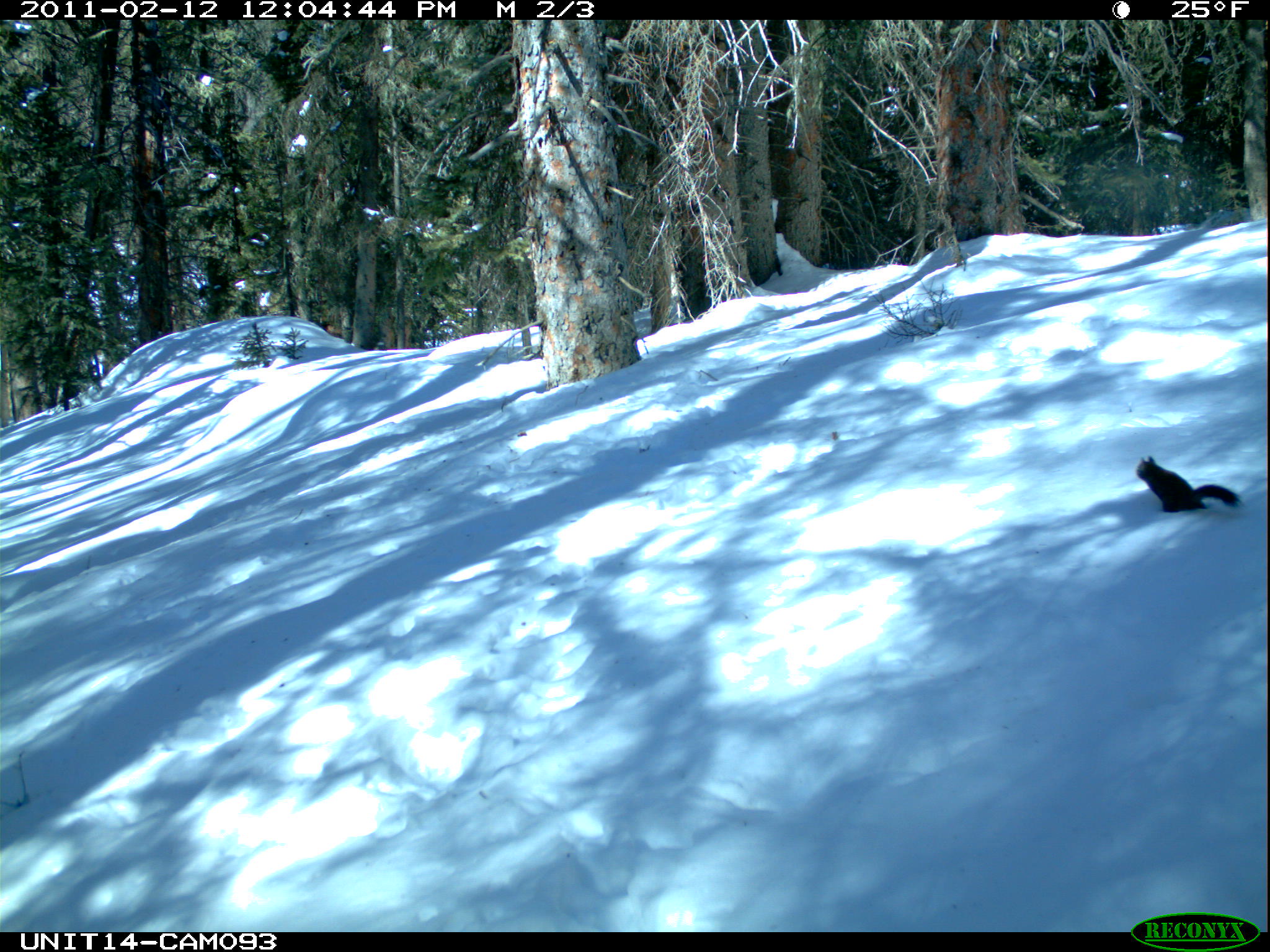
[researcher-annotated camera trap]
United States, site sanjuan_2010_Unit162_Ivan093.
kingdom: Animalia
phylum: Chordata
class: Mammalia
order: Rodentia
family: Sciuridae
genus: Tamiasciurus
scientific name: Tamiasciurus hudsonicus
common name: american red squirrel